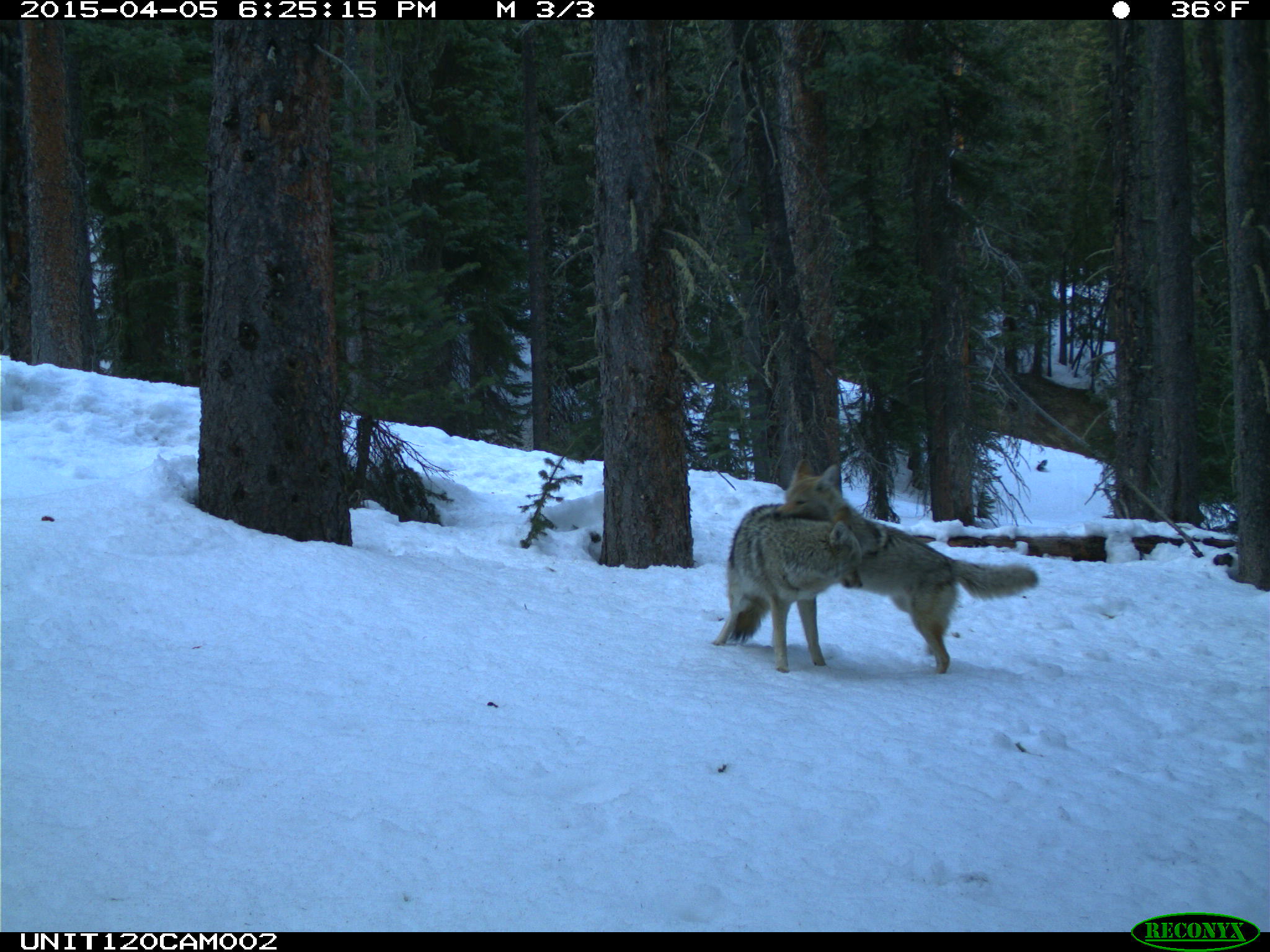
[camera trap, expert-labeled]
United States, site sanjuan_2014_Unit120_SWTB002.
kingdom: Animalia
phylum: Chordata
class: Mammalia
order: Carnivora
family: Canidae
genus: Canis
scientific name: Canis latrans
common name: coyote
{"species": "Canis latrans (coyote)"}